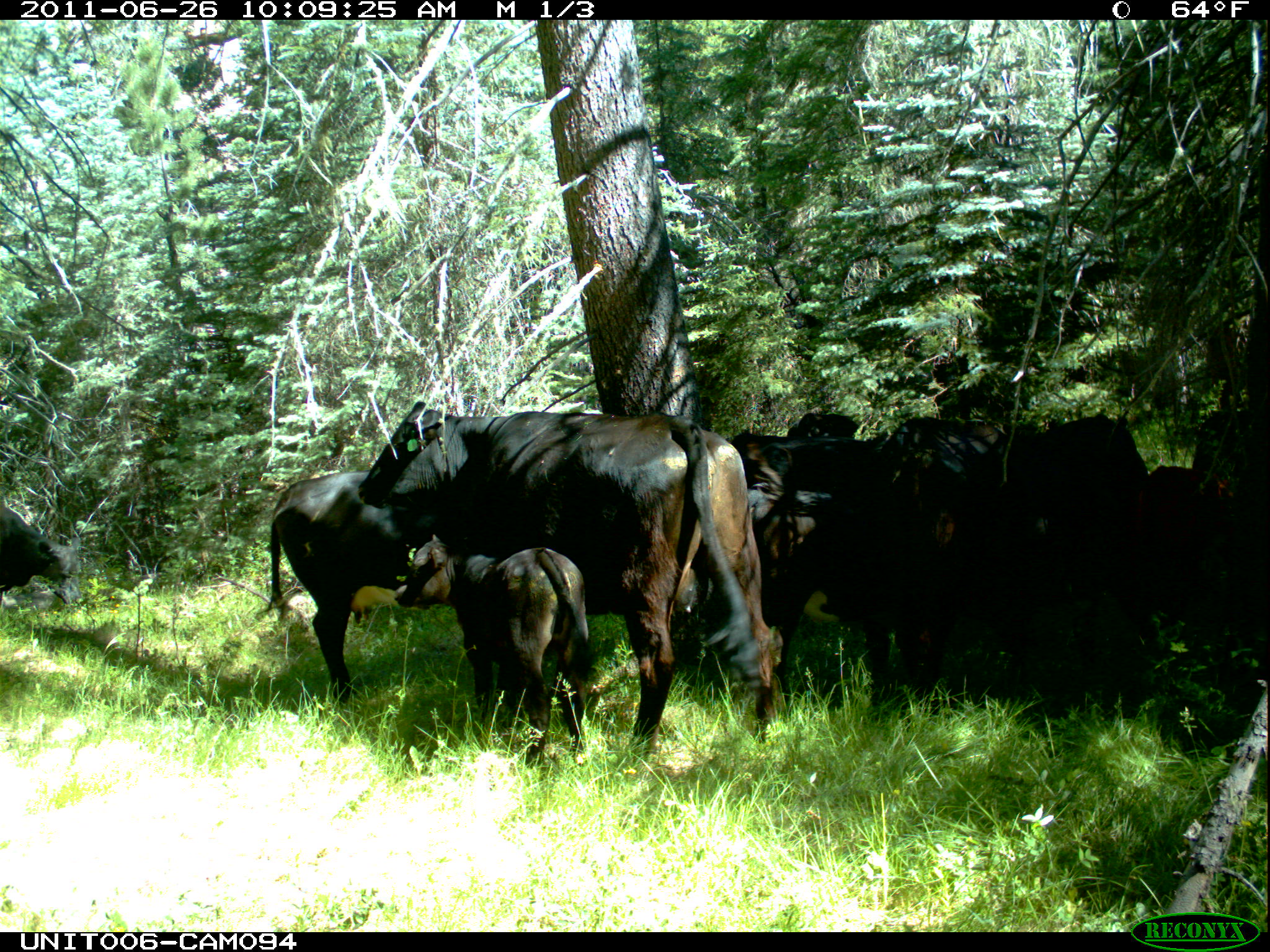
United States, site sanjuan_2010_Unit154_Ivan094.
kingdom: Animalia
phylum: Chordata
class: Mammalia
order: Artiodactyla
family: Bovidae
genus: Bos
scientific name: Bos taurus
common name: domestic cow